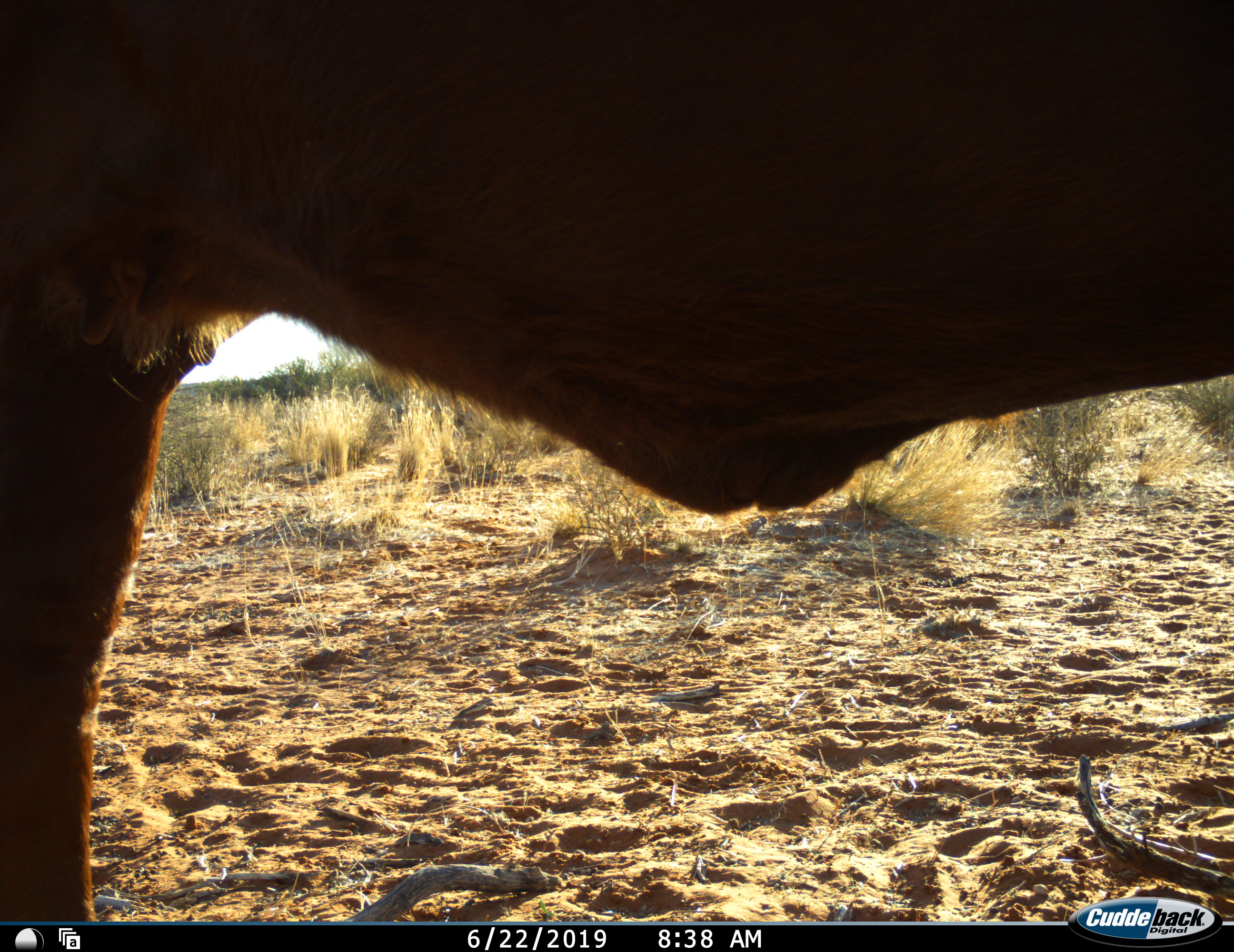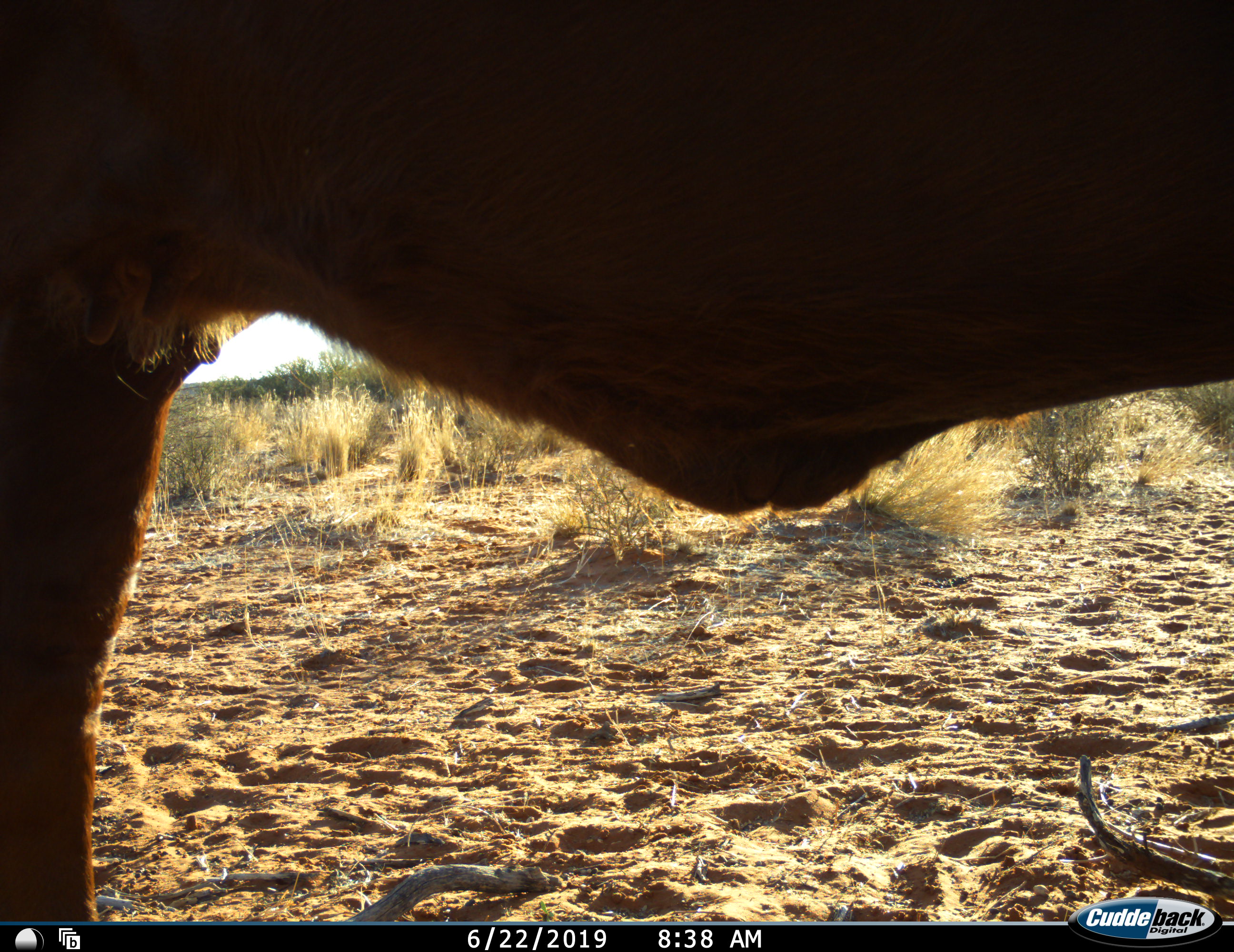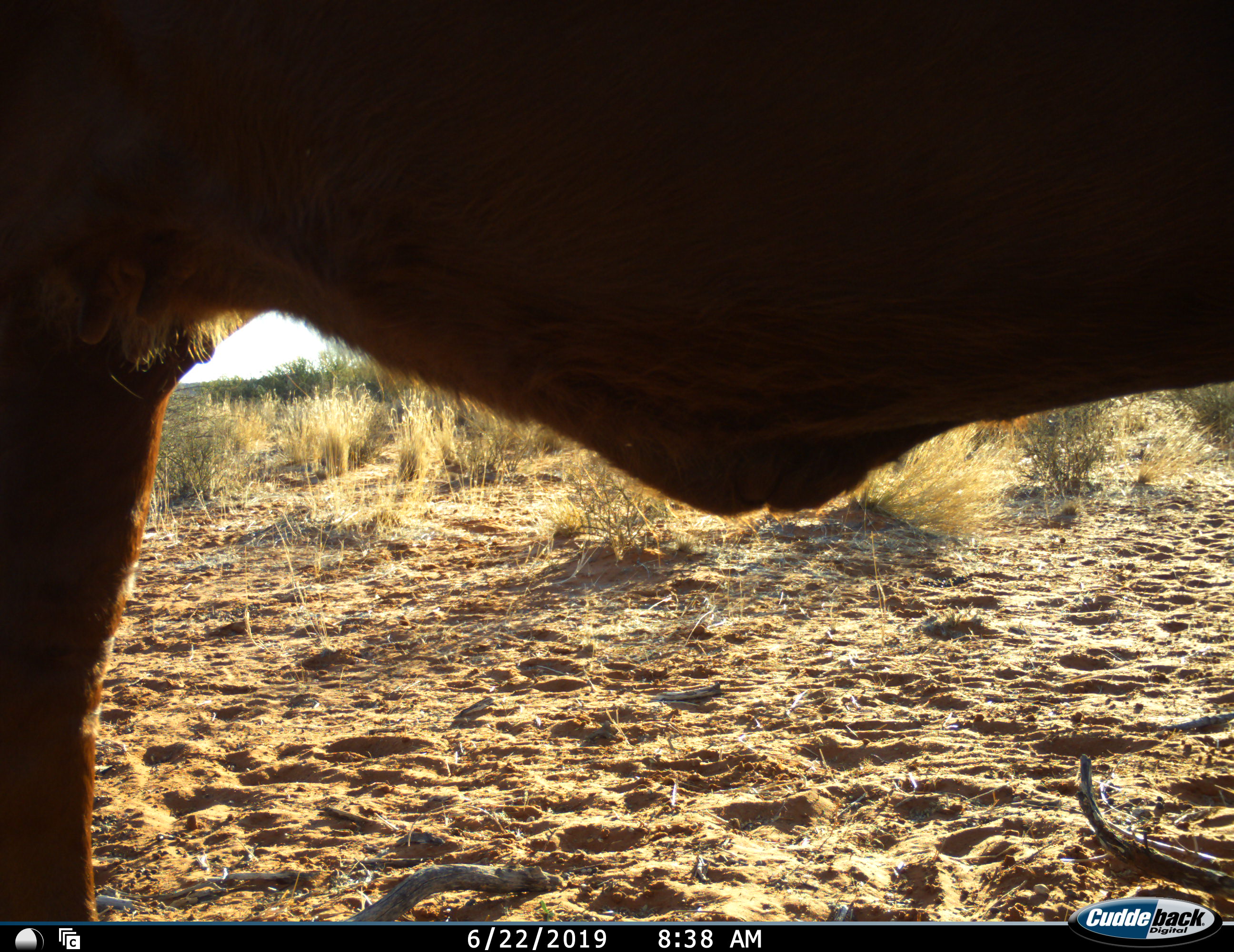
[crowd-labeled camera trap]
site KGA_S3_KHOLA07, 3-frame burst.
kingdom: Animalia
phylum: Chordata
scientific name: Vertebrata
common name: domestic animal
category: domesticanimal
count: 1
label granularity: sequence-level